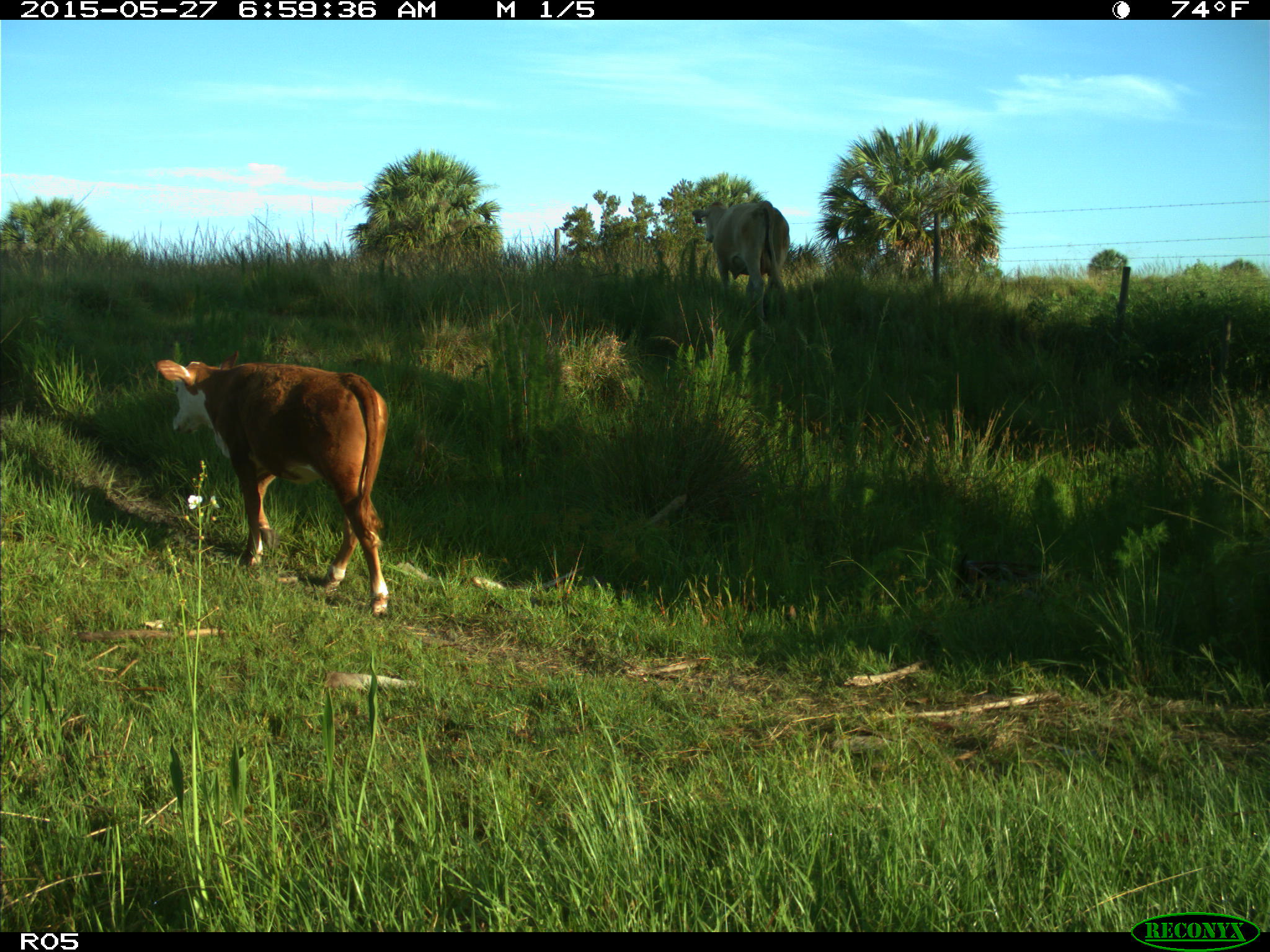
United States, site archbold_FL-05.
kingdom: Animalia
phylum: Chordata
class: Mammalia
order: Artiodactyla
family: Bovidae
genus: Bos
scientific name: Bos taurus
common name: domestic cow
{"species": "Bos taurus (domestic cow)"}